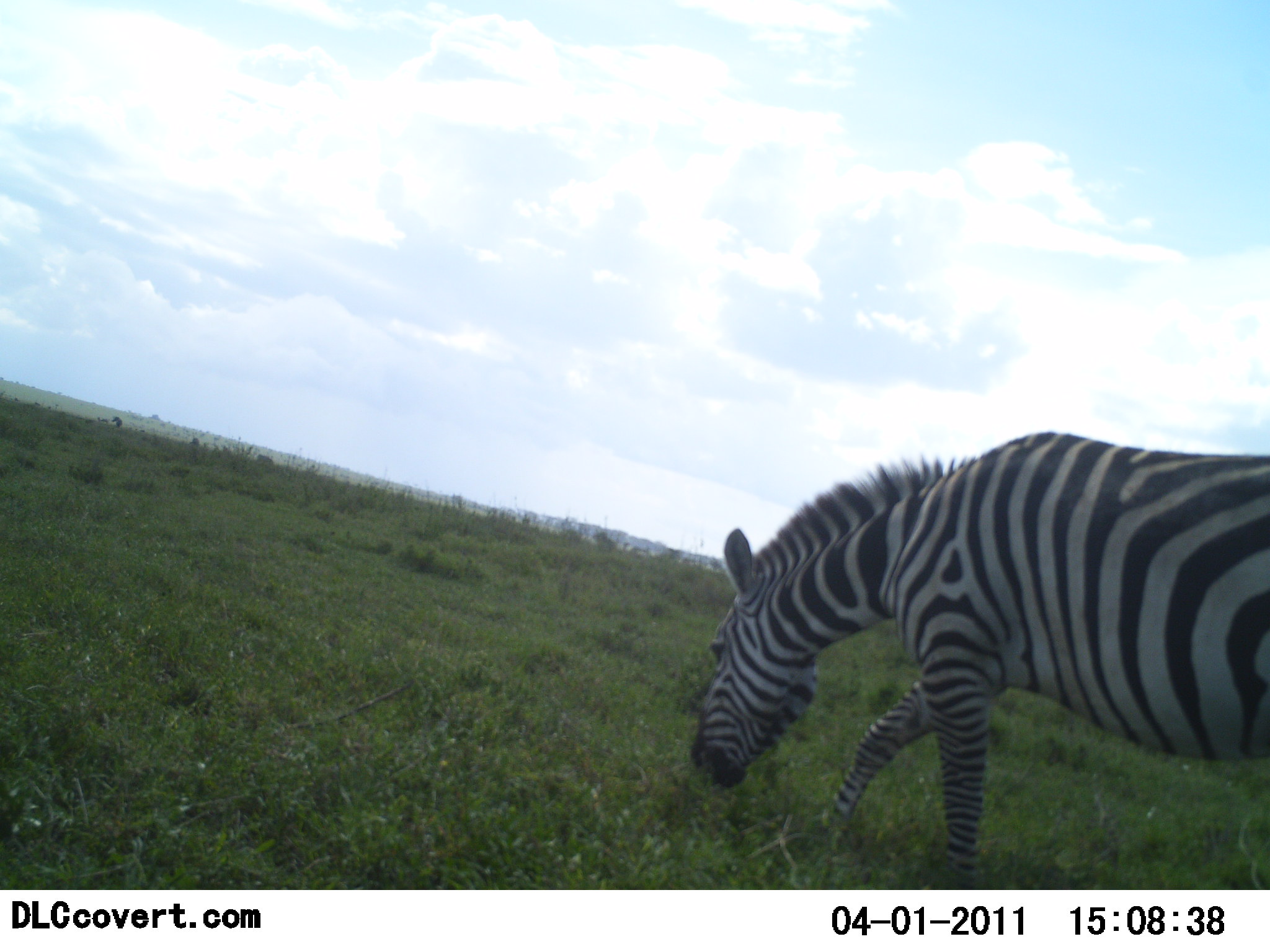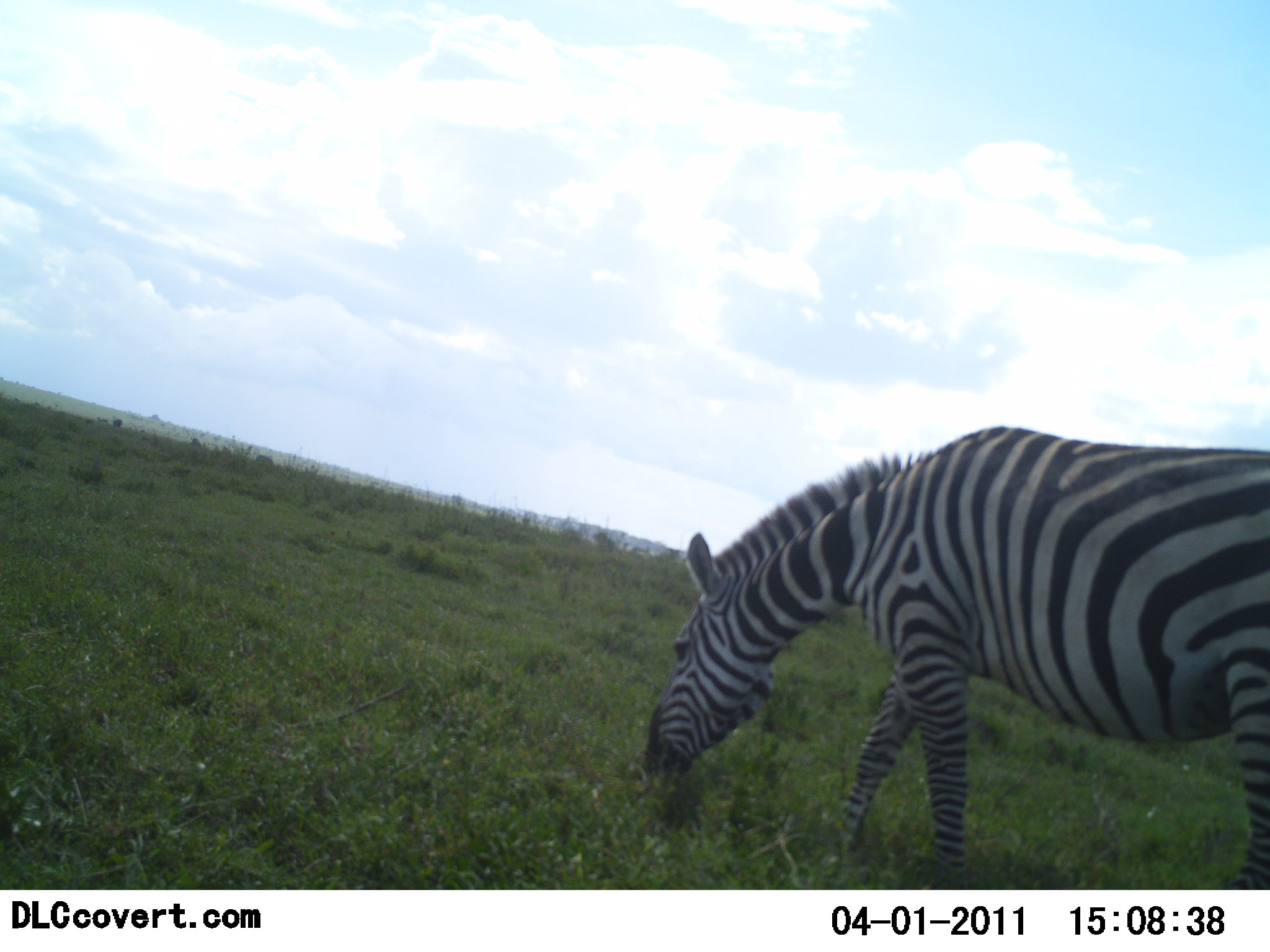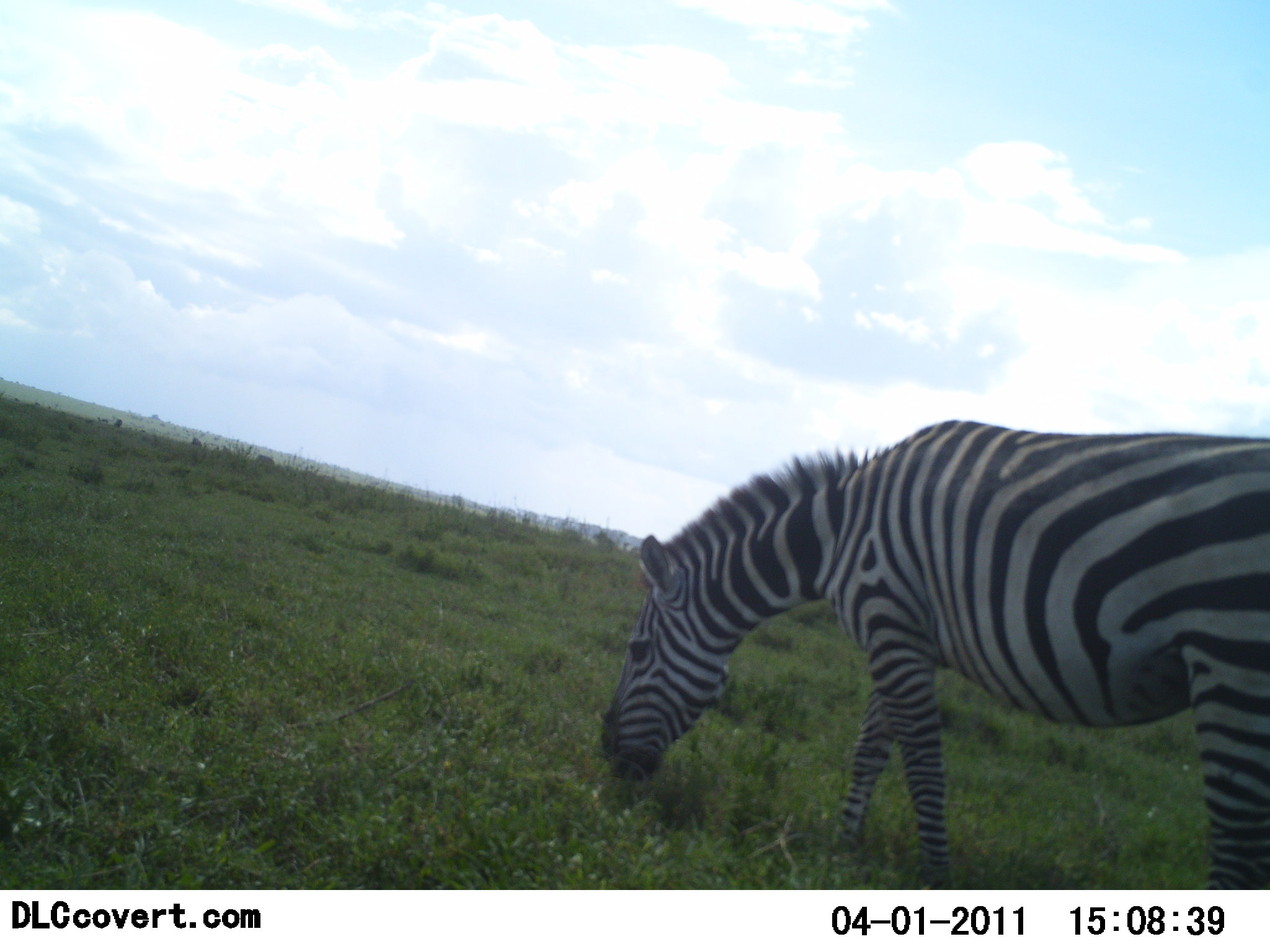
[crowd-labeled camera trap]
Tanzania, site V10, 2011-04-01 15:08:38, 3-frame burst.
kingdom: Animalia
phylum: Chordata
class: Mammalia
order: Perissodactyla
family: Equidae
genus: Equus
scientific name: Equus quagga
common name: plains zebra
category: zebra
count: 1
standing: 30%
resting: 0%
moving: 0%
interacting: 0%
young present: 0%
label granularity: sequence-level